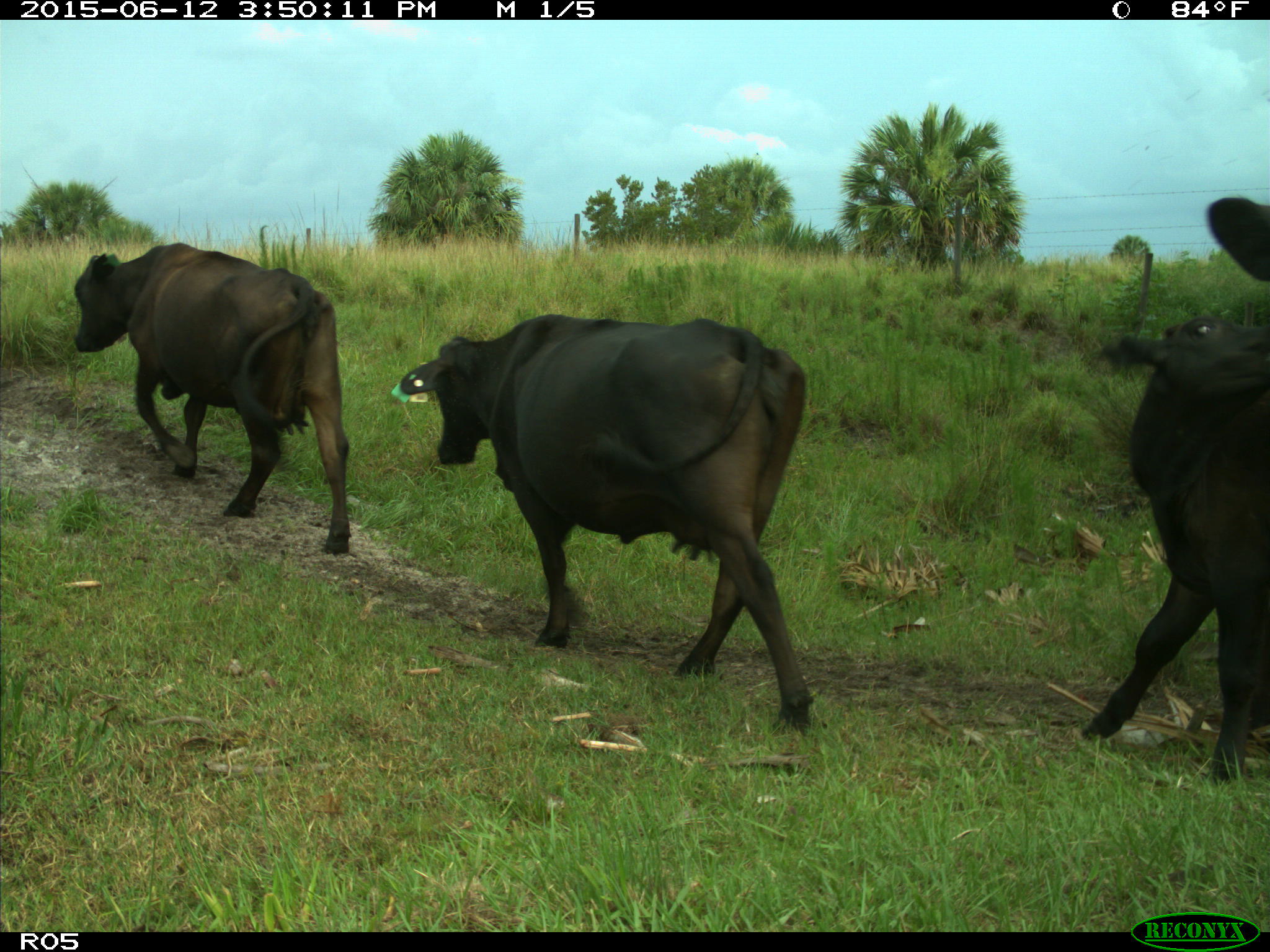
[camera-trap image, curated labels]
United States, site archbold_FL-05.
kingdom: Animalia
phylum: Chordata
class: Mammalia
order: Artiodactyla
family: Bovidae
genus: Bos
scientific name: Bos taurus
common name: domestic cow